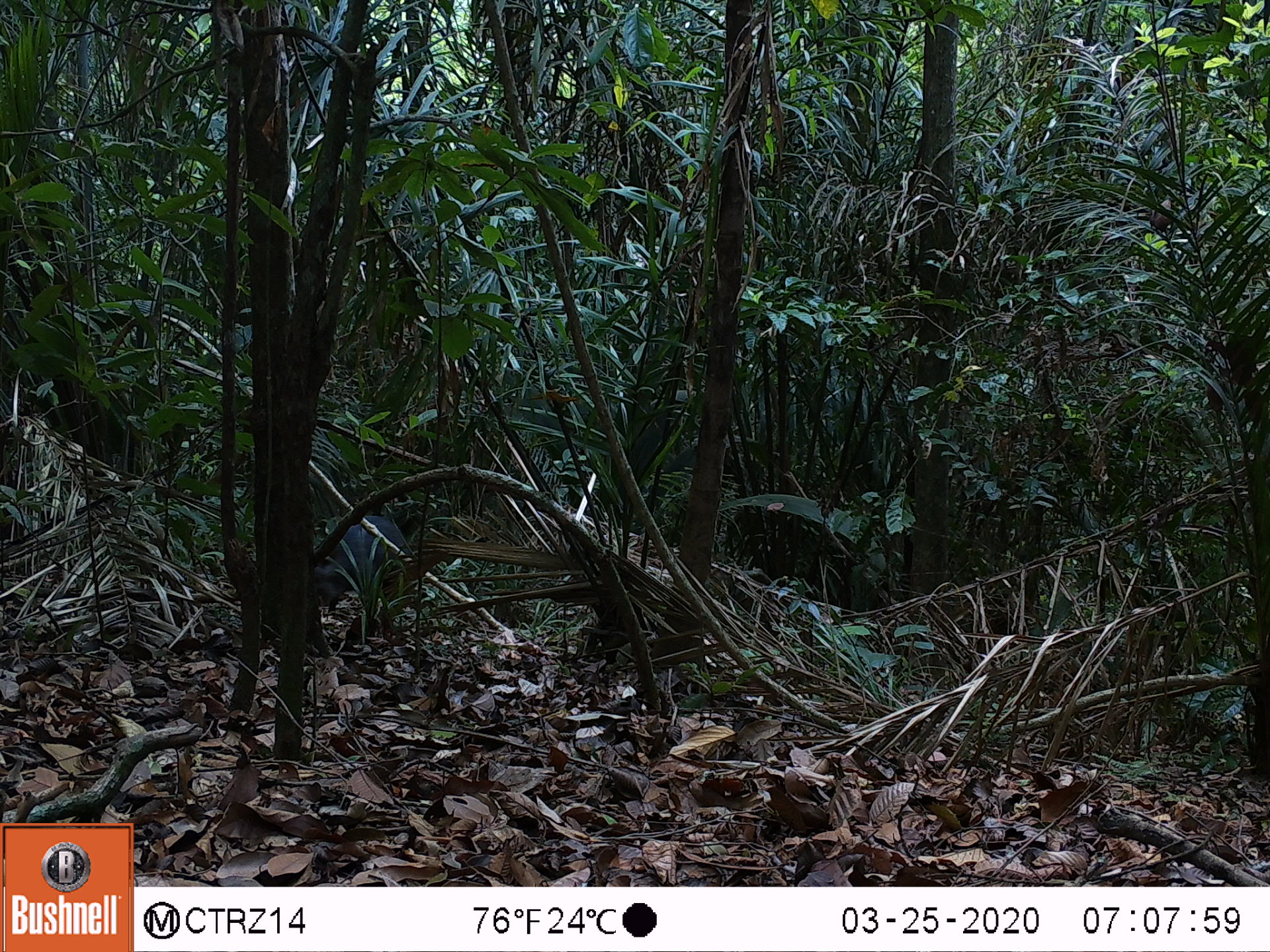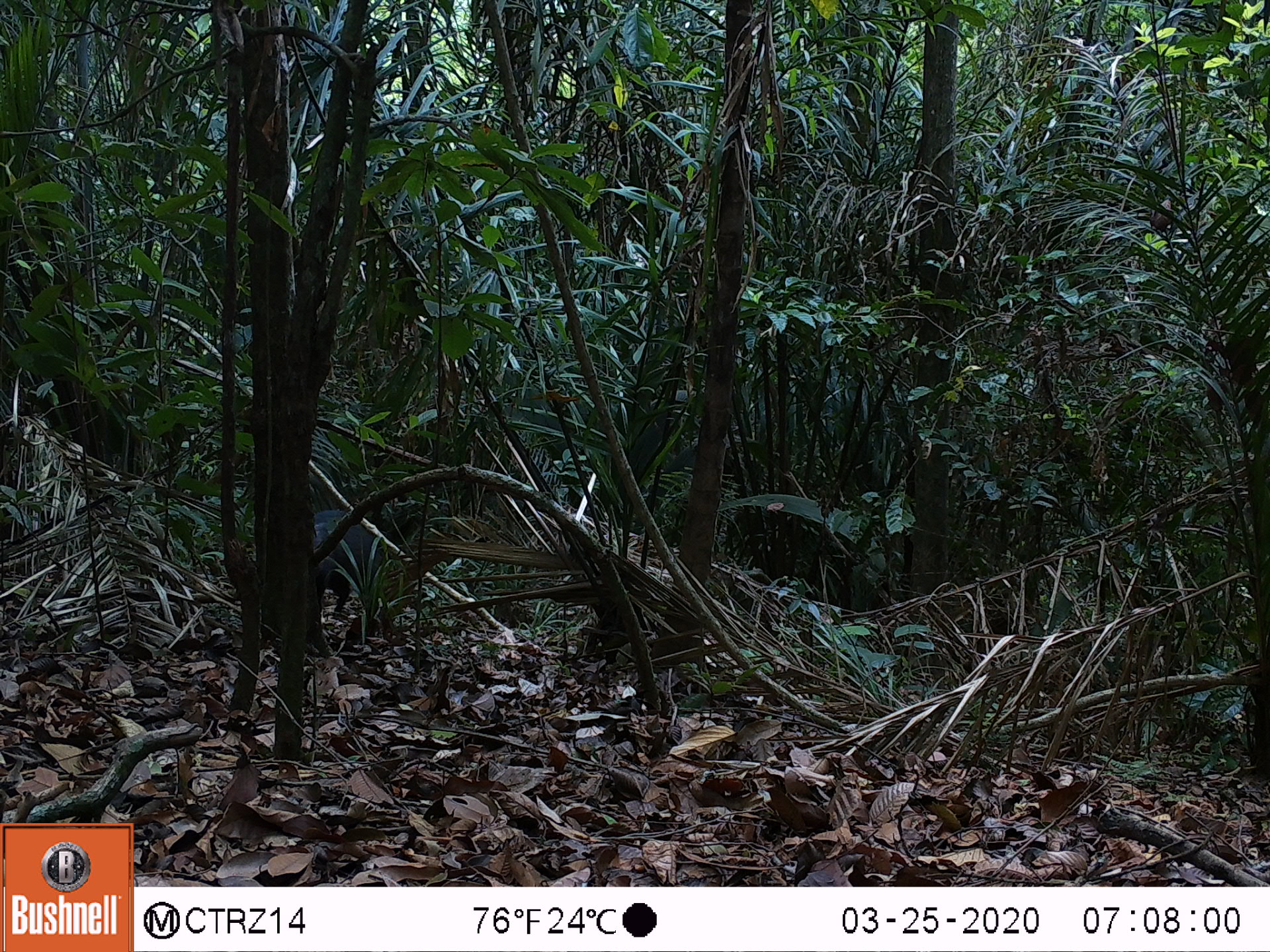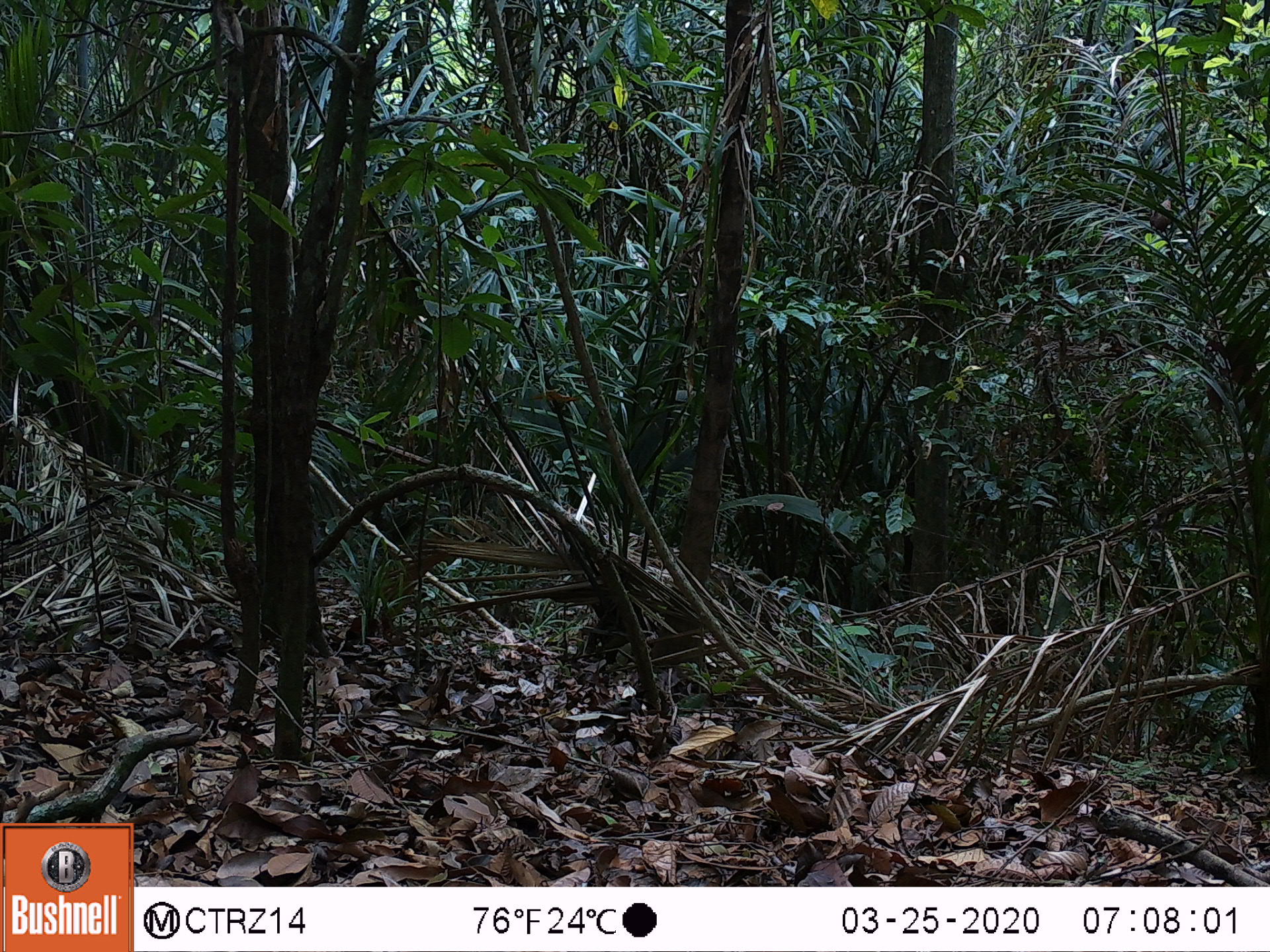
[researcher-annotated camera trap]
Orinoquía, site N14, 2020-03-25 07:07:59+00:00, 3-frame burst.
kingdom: Animalia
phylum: Chordata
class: Mammalia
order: Rodentia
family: Dasyproctidae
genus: Dasyprocta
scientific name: Dasyprocta fuliginosa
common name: black agouti